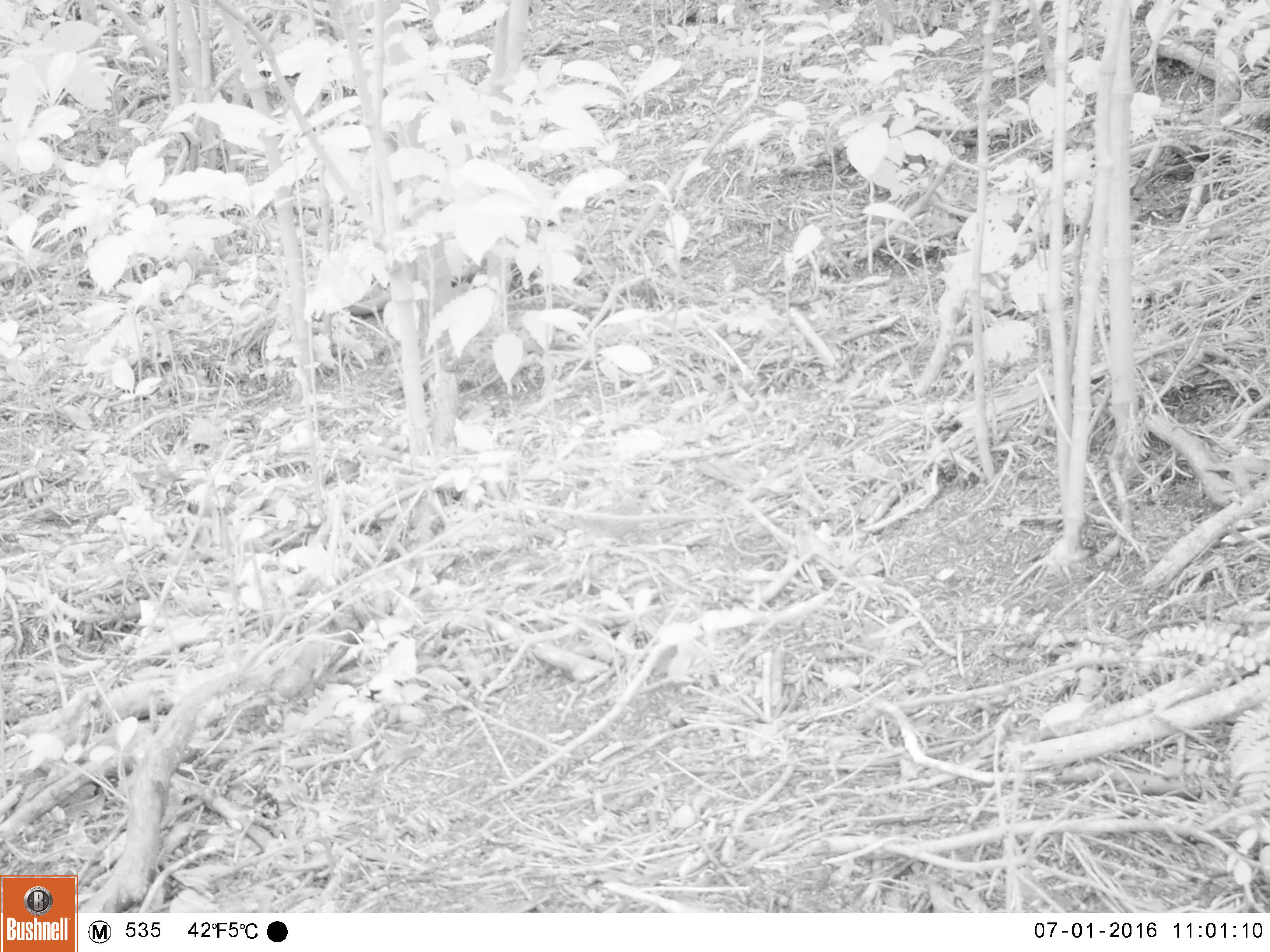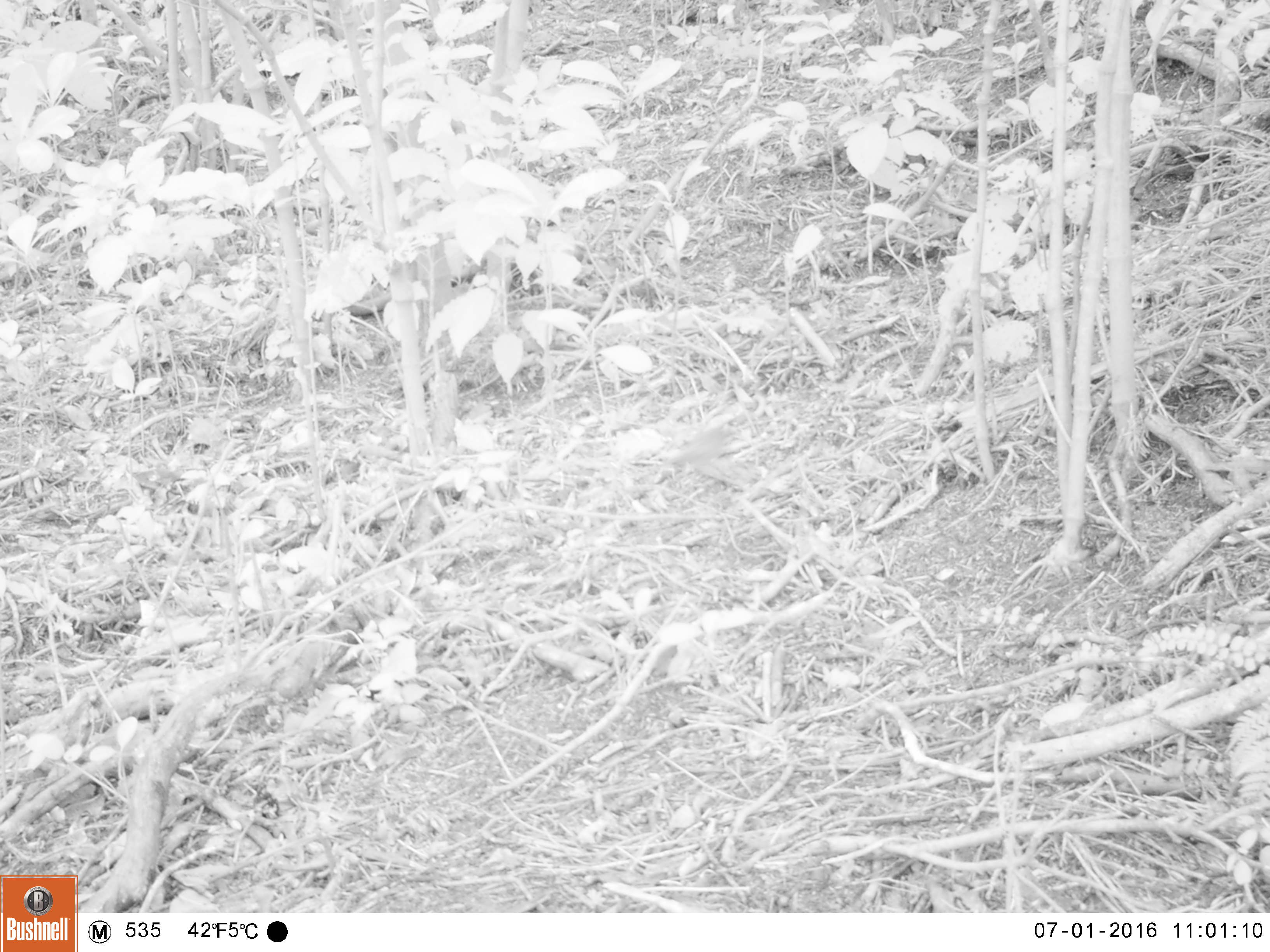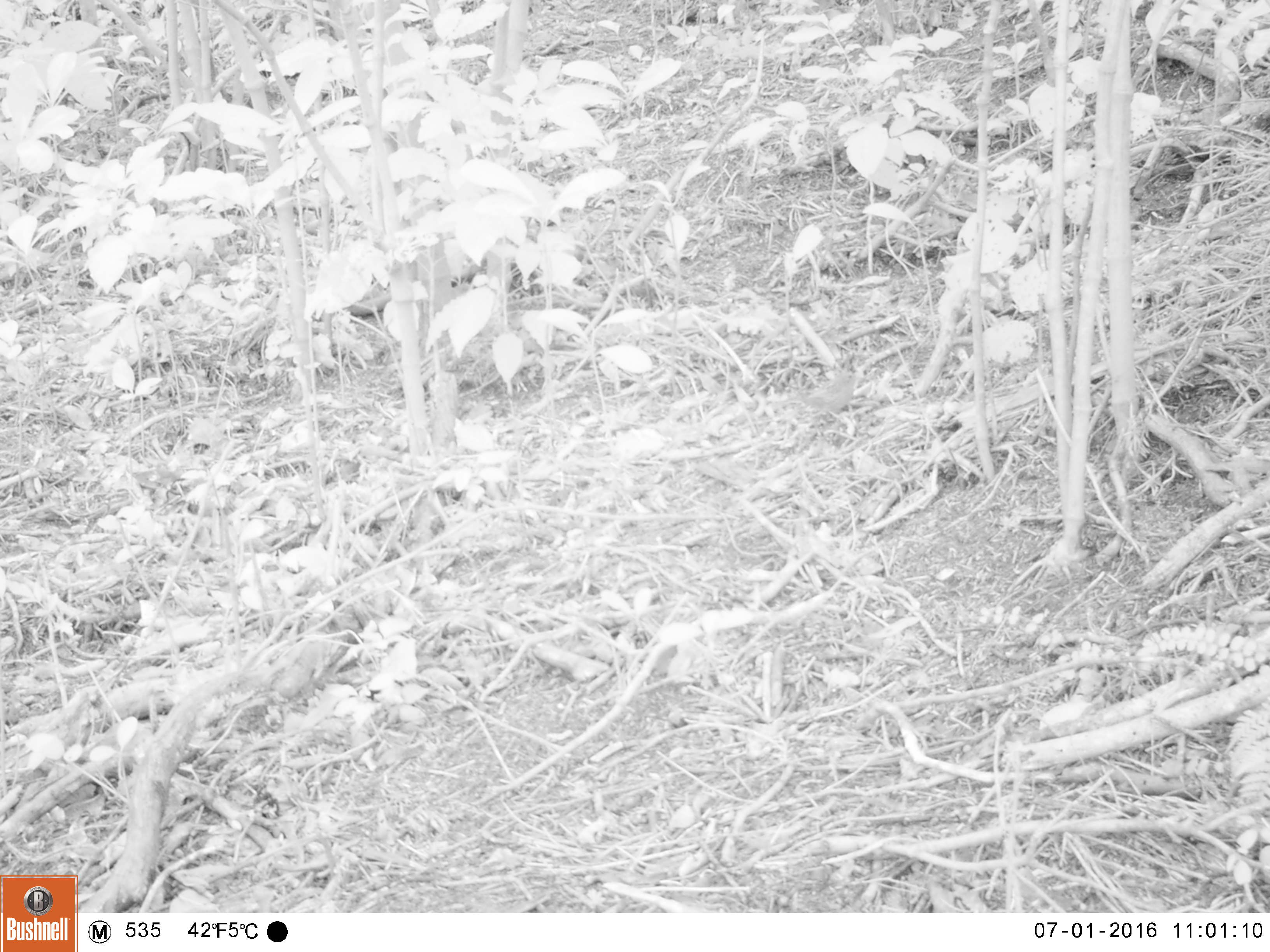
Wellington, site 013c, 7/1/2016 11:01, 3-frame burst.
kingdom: Animalia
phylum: Chordata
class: Aves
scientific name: Aves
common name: bird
Bird (Aves).